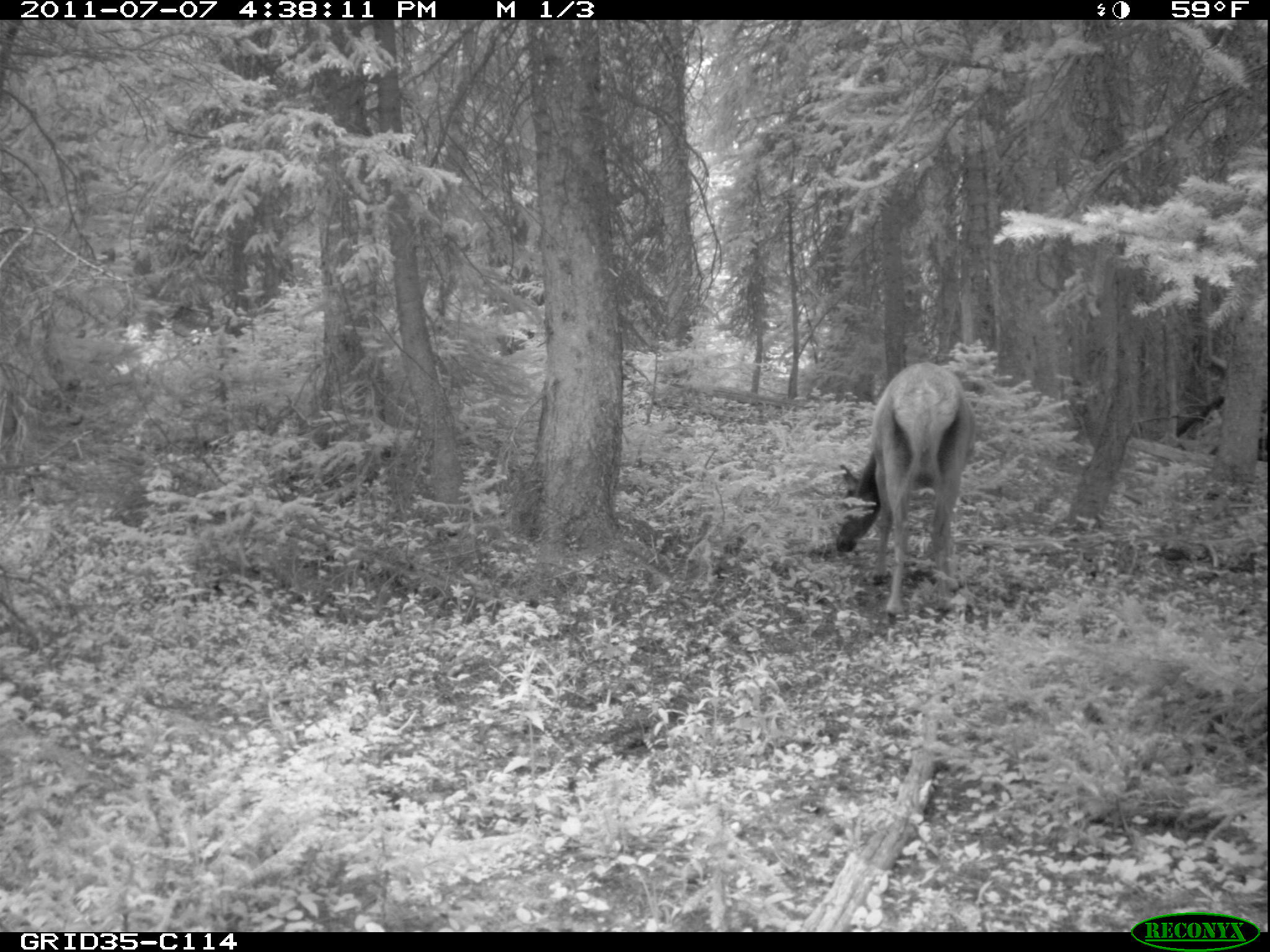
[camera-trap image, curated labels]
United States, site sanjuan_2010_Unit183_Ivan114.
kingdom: Animalia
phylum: Chordata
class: Mammalia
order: Artiodactyla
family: Cervidae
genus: Cervus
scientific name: Cervus elaphus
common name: red deer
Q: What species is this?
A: Cervus elaphus (red deer).